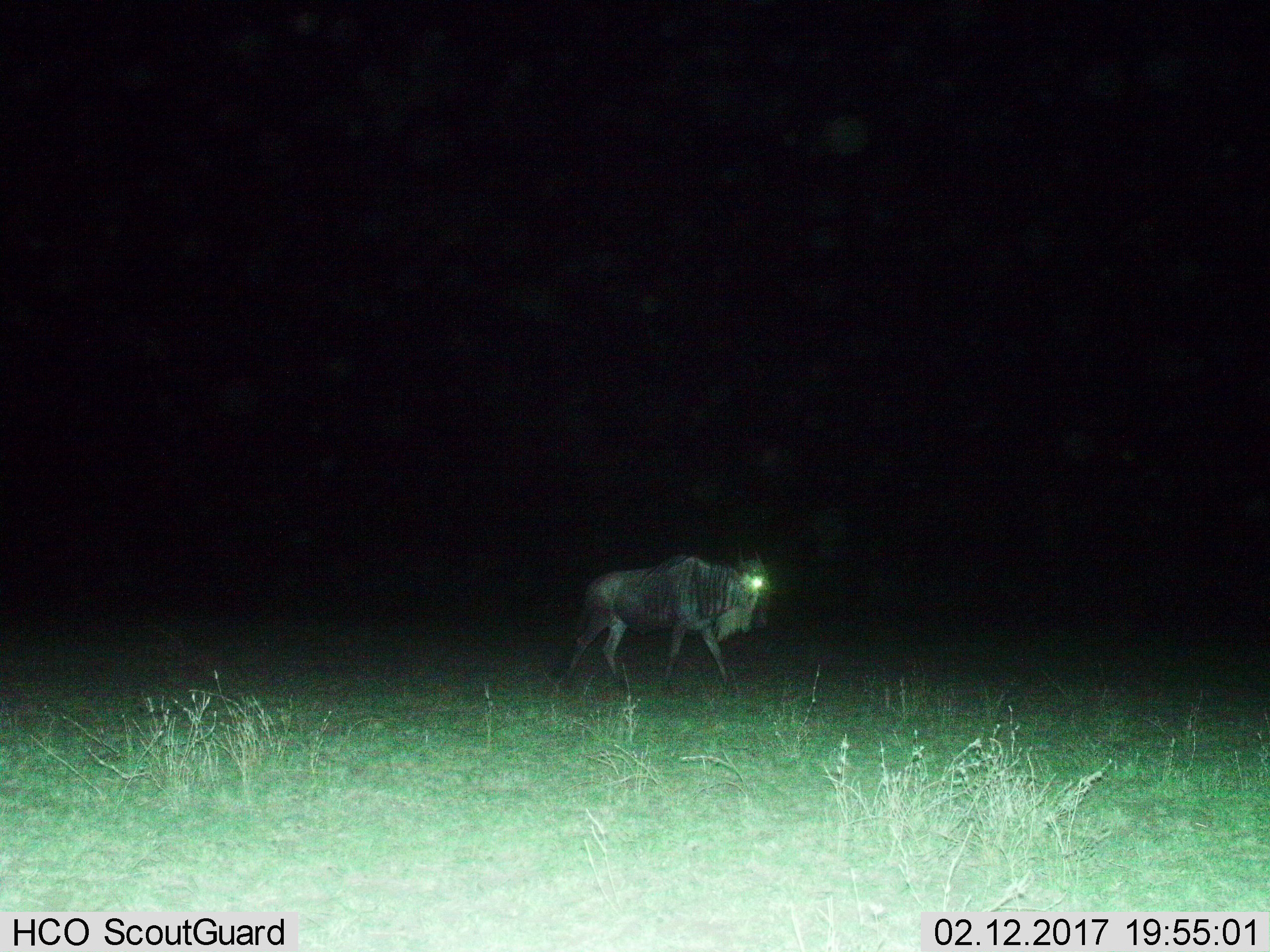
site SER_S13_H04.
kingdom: Animalia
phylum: Chordata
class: Mammalia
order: Artiodactyla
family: Bovidae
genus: Connochaetes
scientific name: Connochaetes taurinus taurinus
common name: blue wildebeest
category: wildebeestblue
Wildebeestblue (blue wildebeest) (Connochaetes taurinus taurinus), count 1. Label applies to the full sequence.